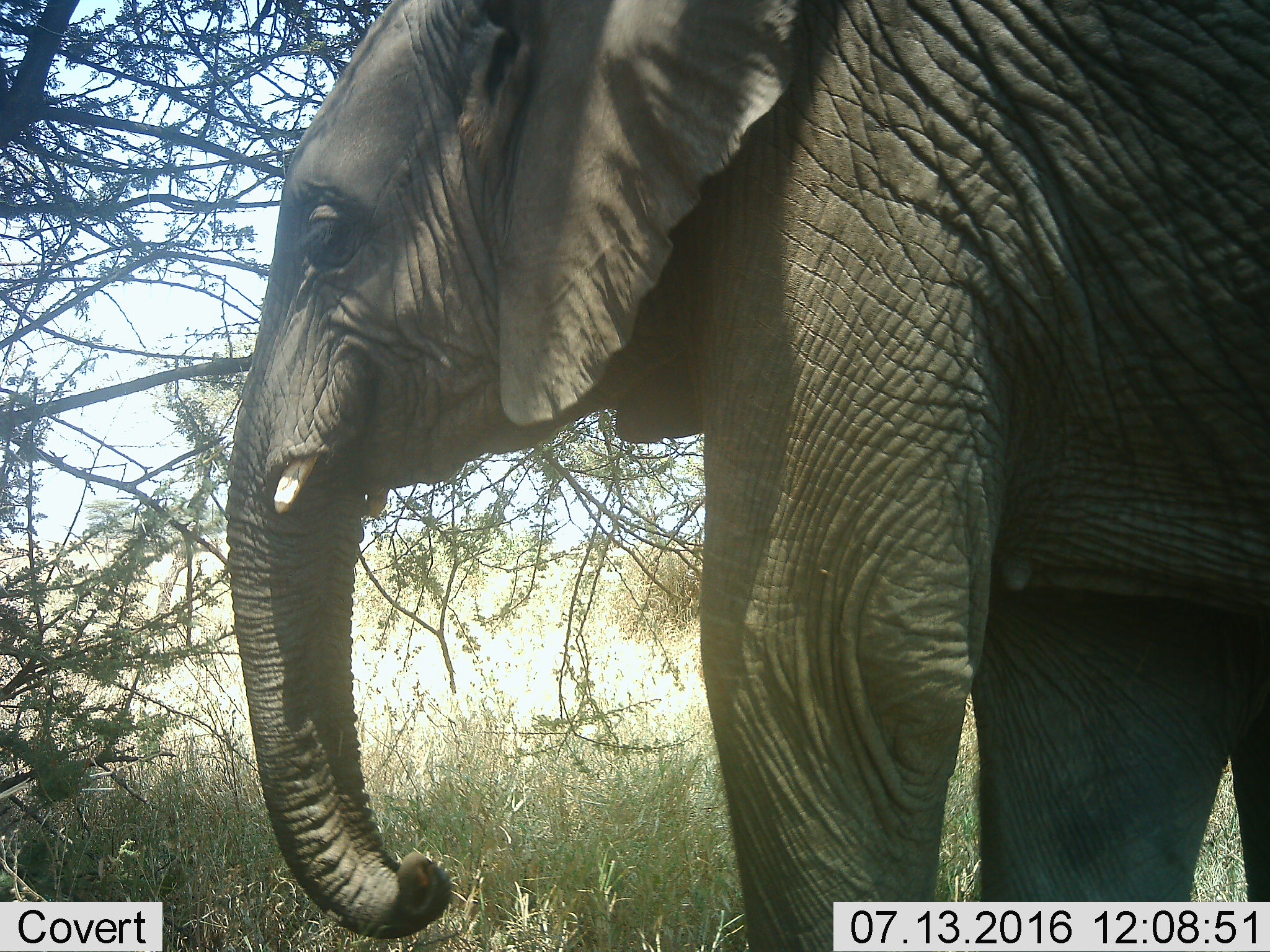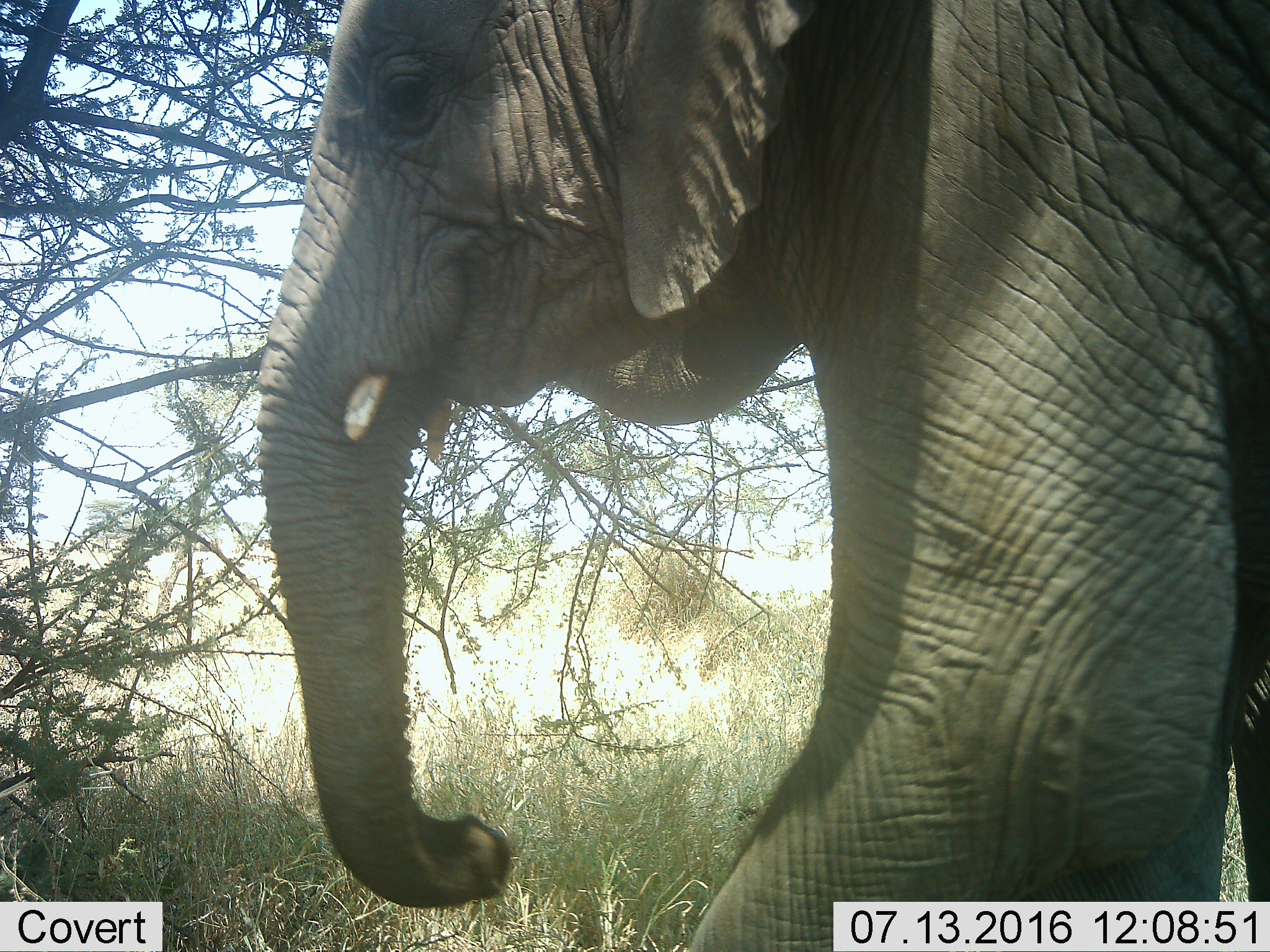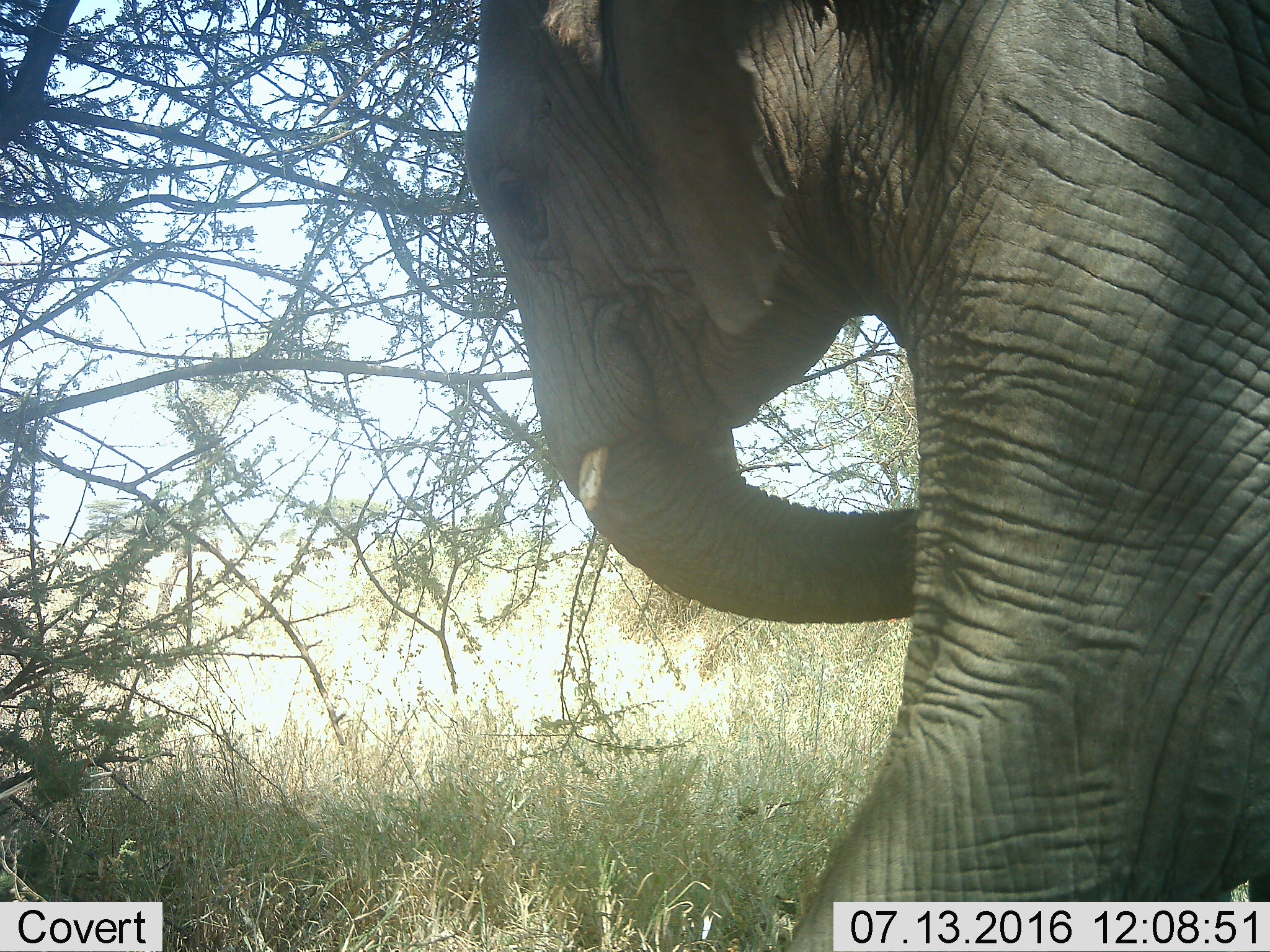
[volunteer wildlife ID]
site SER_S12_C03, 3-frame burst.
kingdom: Animalia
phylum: Chordata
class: Mammalia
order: Proboscidea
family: Elephantidae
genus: Loxodonta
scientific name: Loxodonta africana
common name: african bush elephant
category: elephant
Elephant (african bush elephant) (Loxodonta africana), count 1. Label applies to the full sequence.